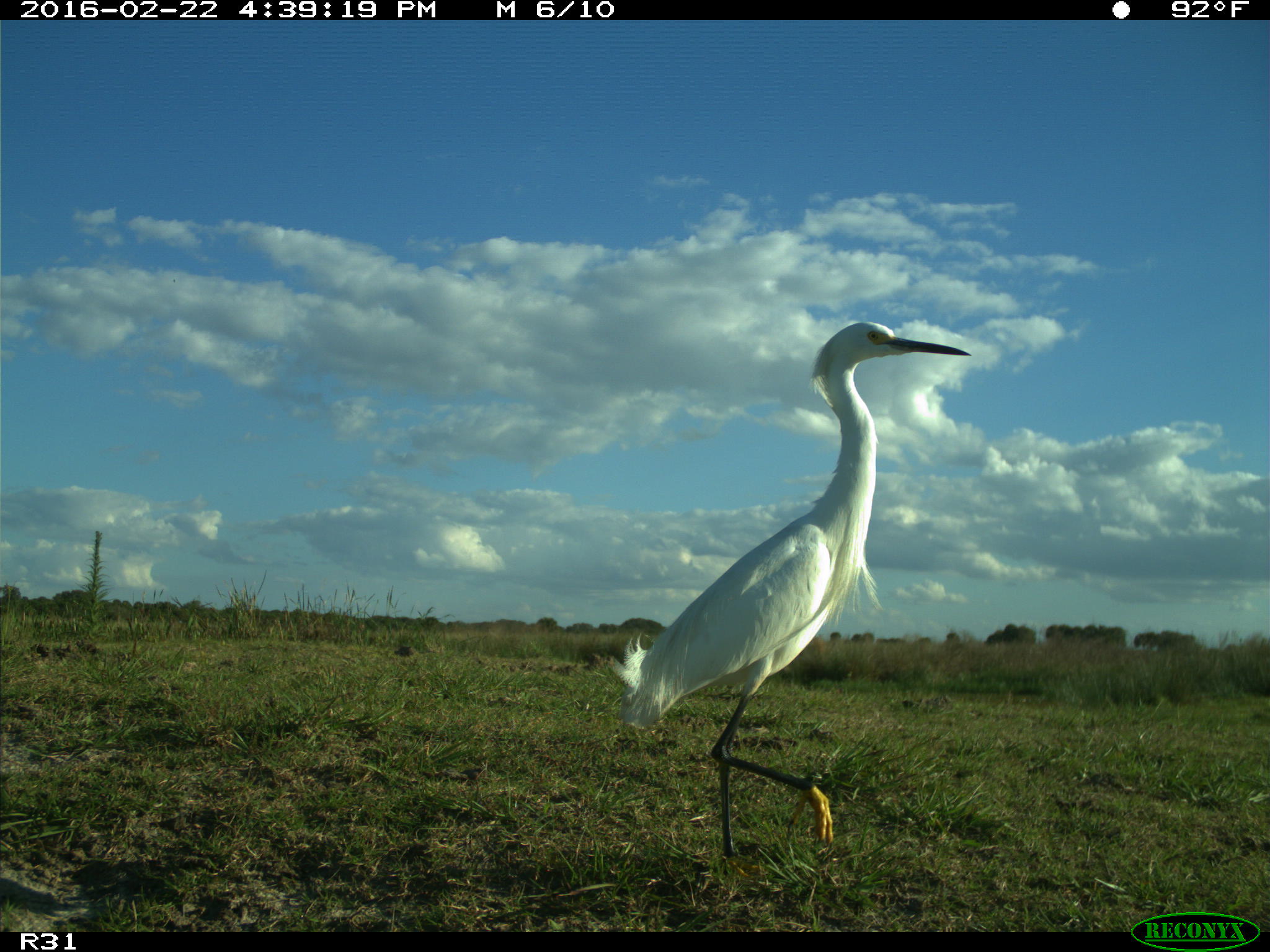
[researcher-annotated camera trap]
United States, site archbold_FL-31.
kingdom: Animalia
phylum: Chordata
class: Aves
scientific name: Aves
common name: birds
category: unidentified bird